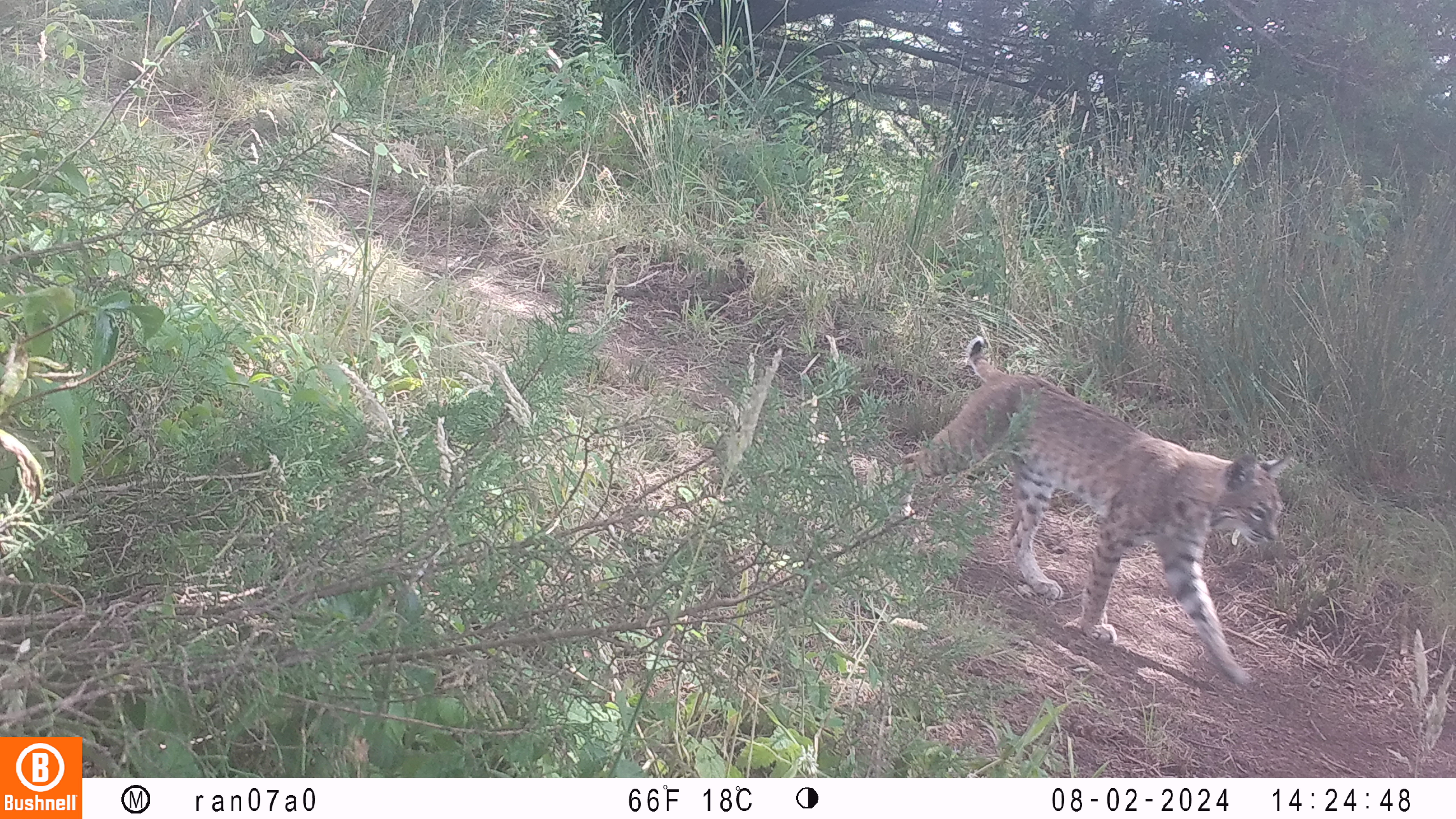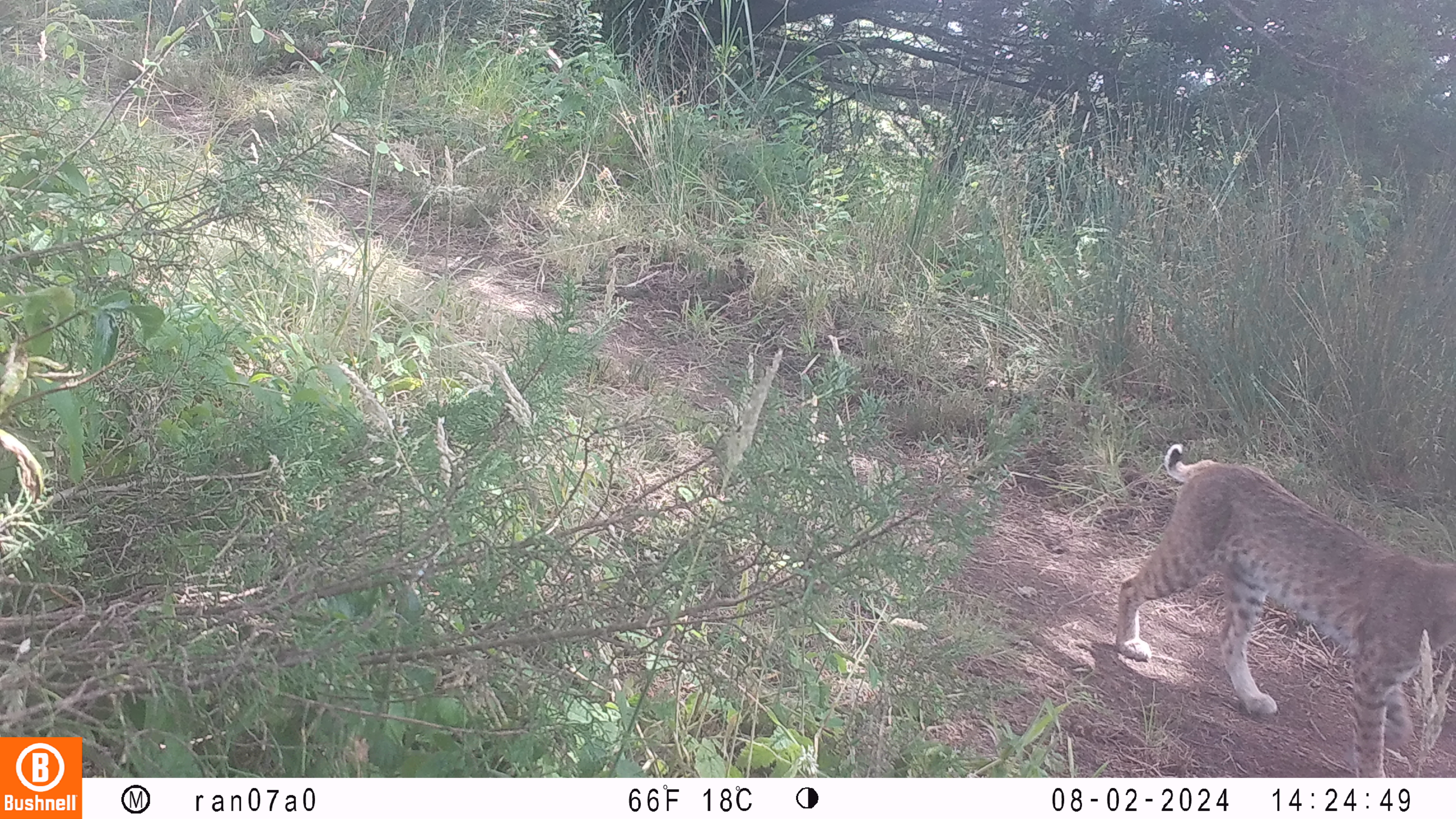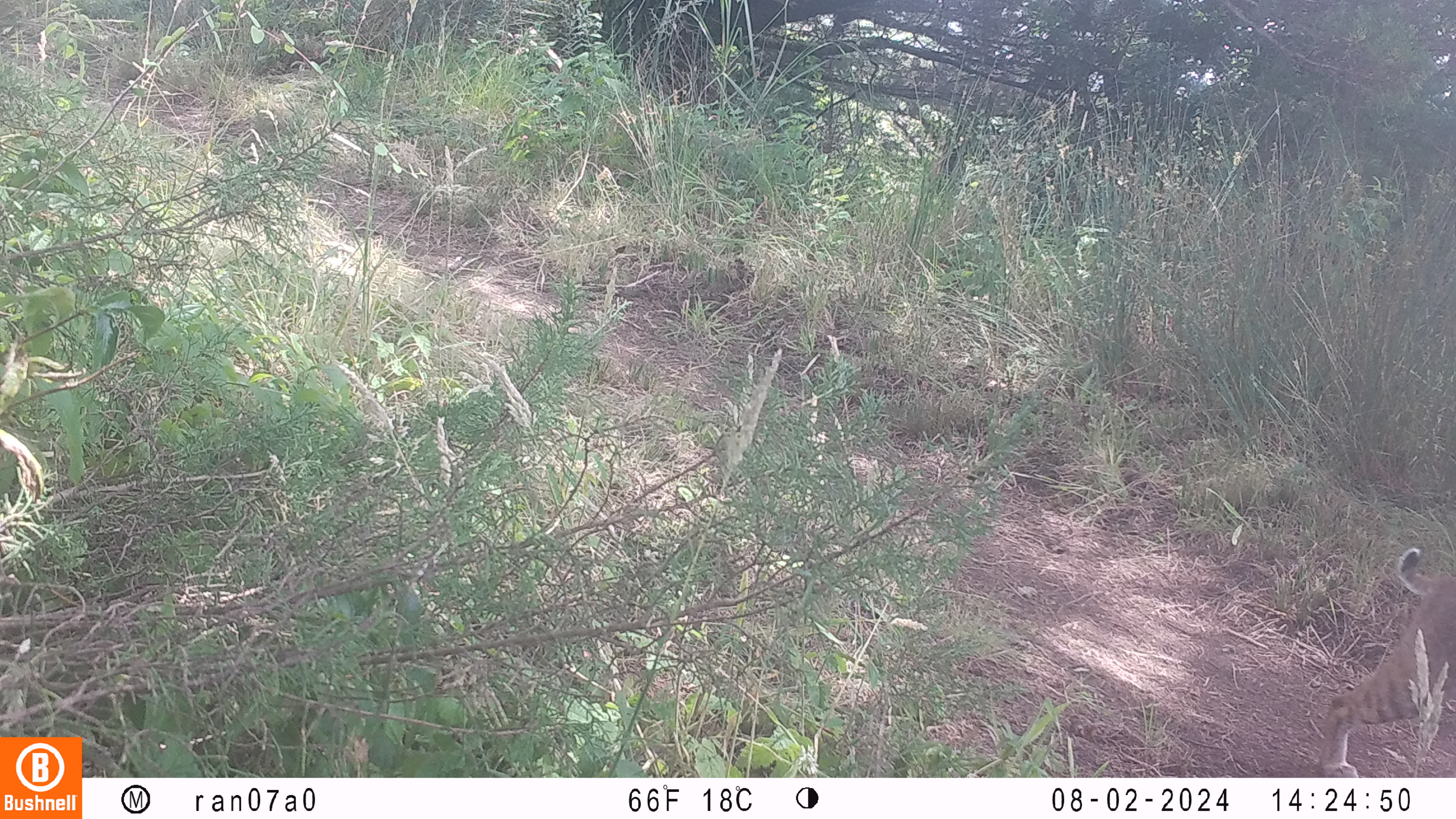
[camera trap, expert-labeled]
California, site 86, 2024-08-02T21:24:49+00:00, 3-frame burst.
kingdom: Animalia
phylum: Chordata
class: Mammalia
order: Carnivora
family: Felidae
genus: Lynx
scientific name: Lynx rufus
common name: bobcat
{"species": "bobcat (Lynx rufus)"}